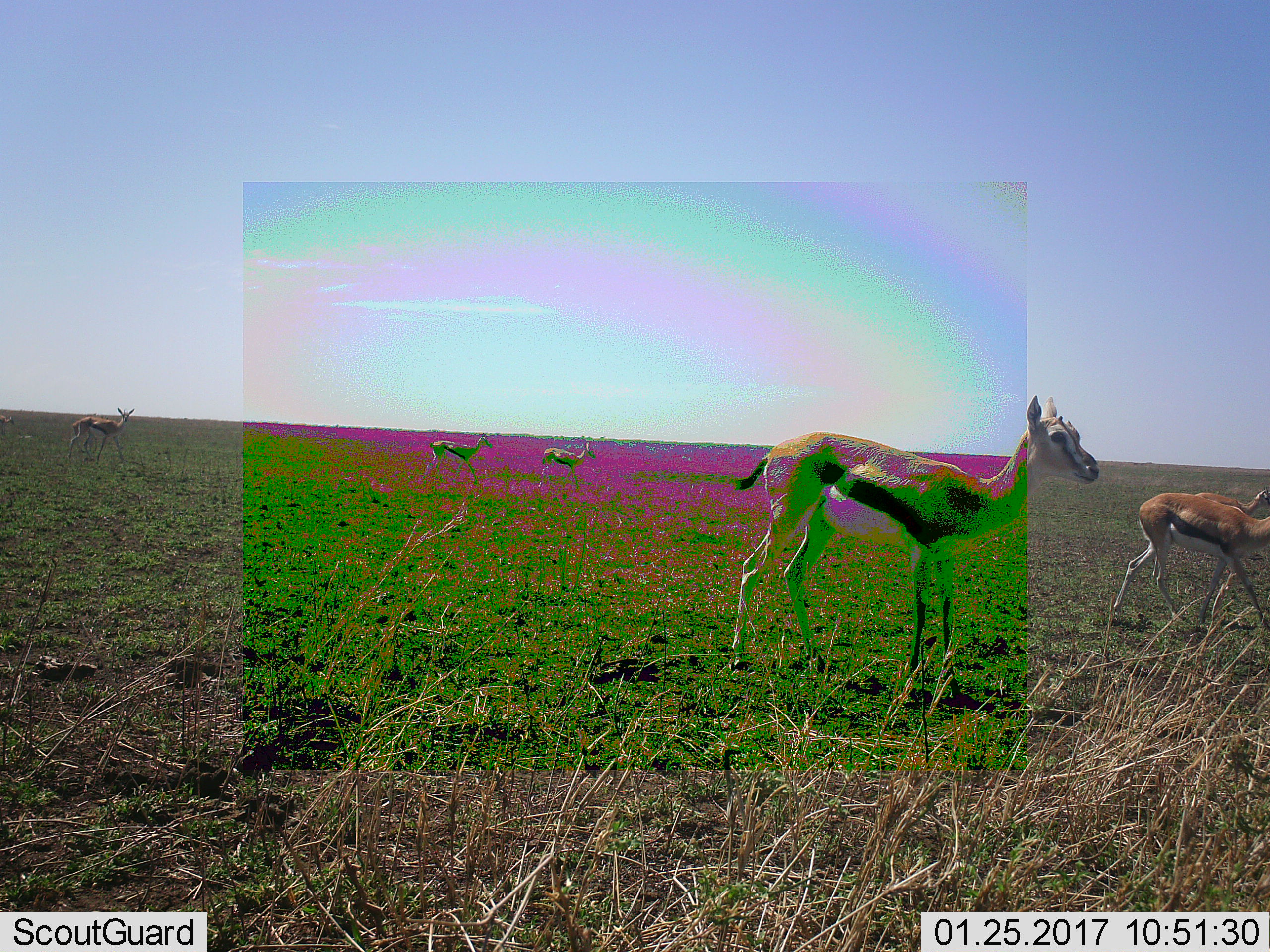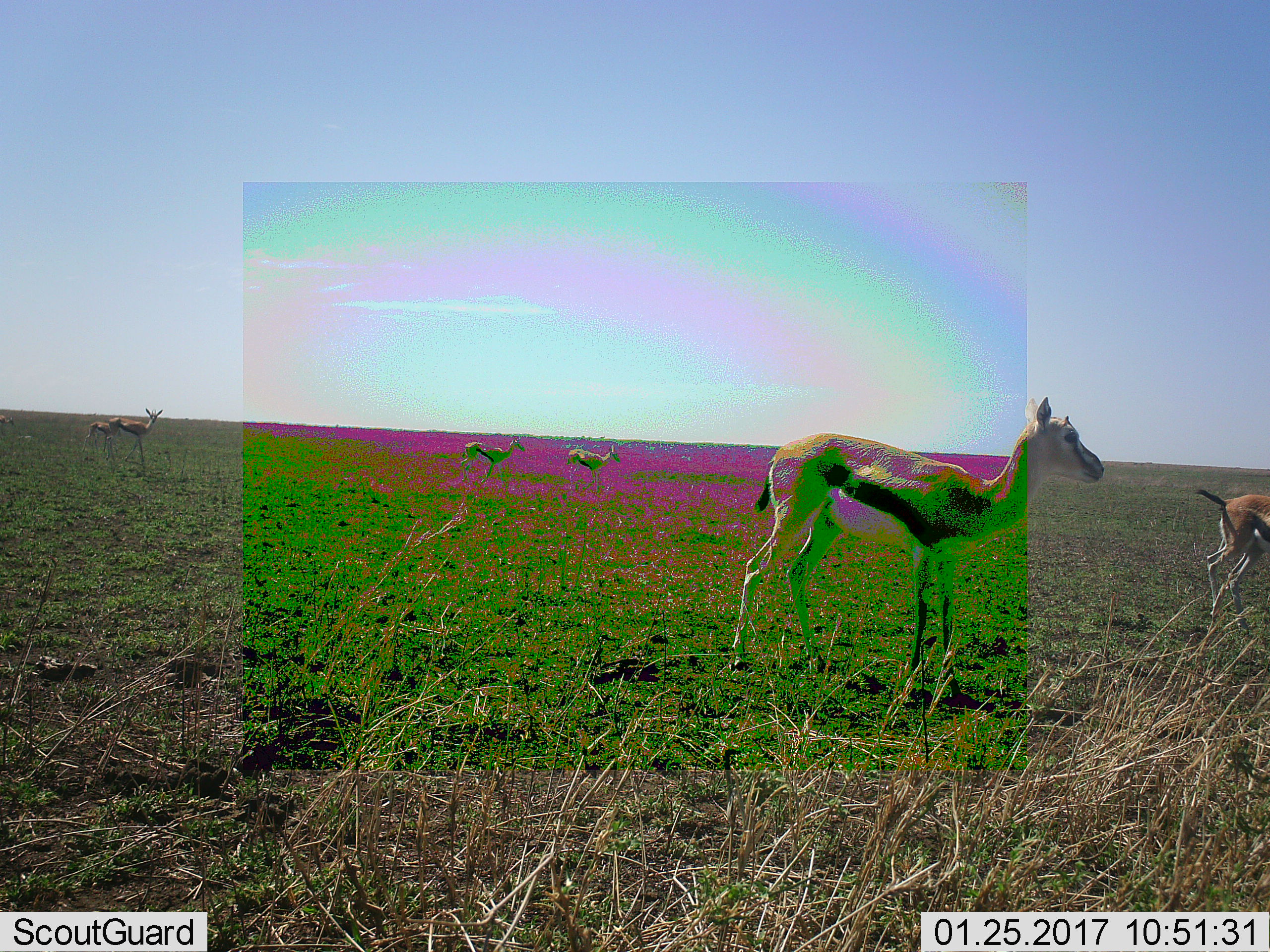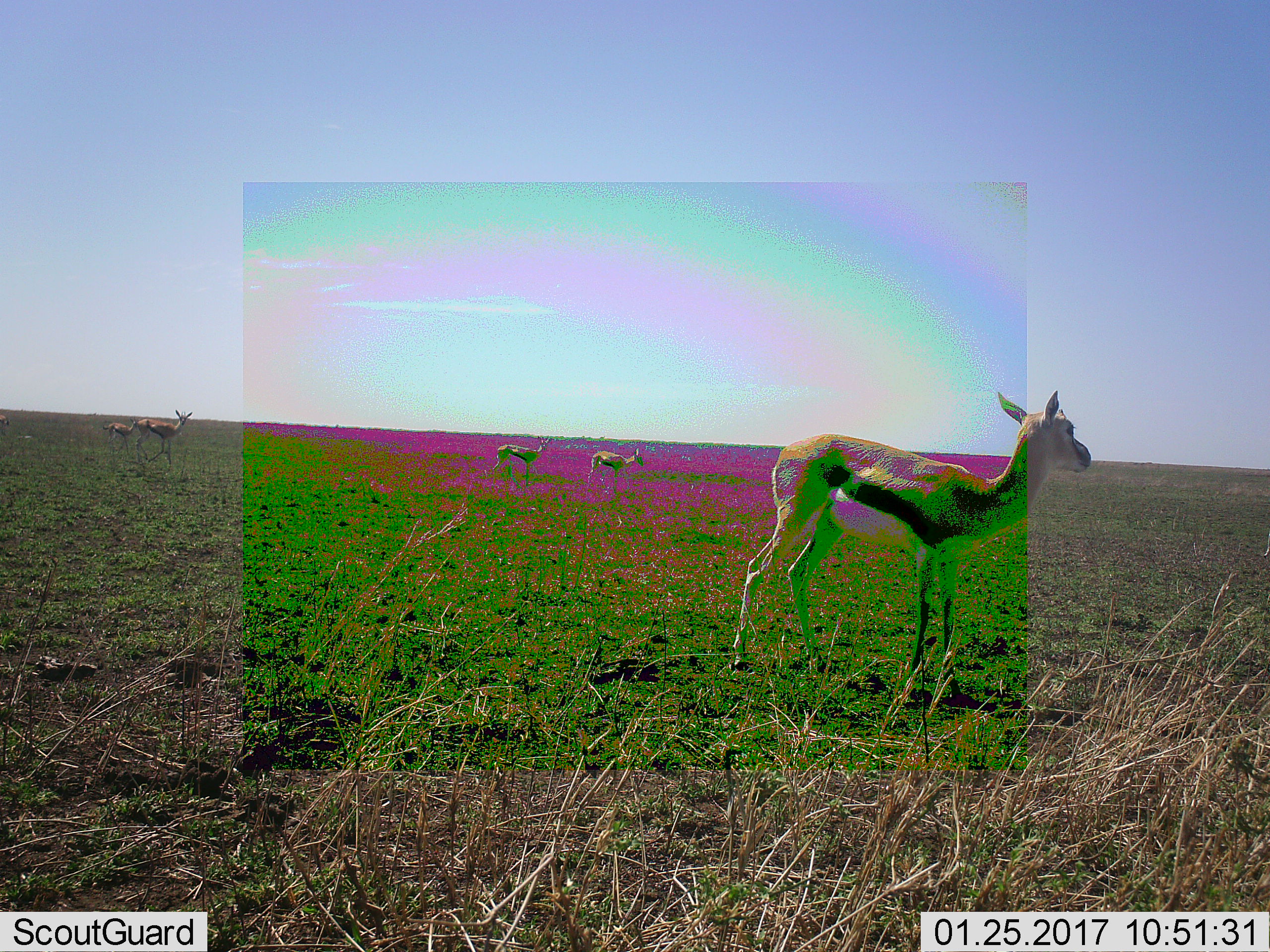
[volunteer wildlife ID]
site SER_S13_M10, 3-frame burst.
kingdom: Animalia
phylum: Chordata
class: Mammalia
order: Artiodactyla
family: Bovidae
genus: Eudorcas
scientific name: Eudorcas thomsonii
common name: thomson's gazelle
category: gazellethomsons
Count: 6.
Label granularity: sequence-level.